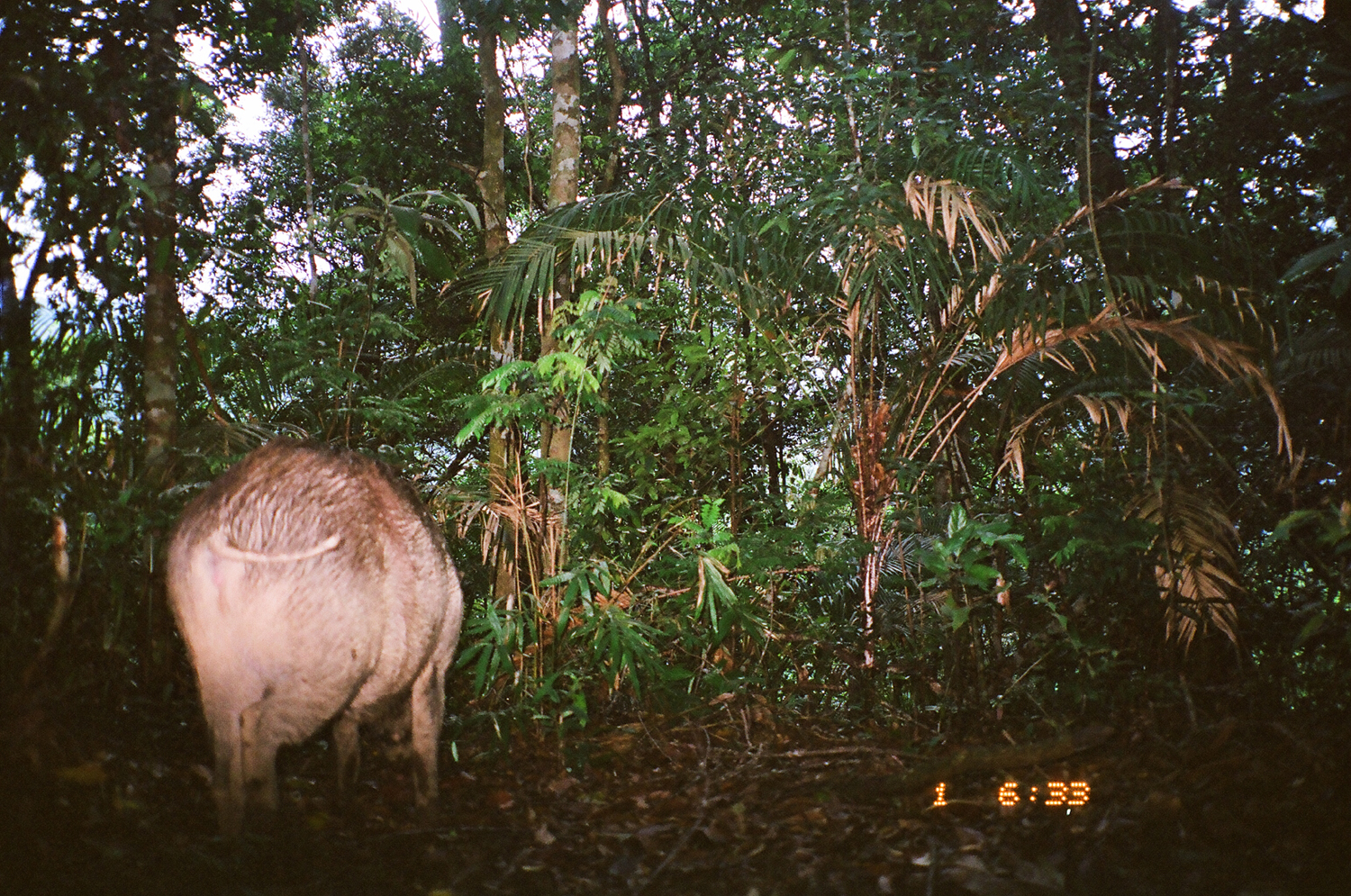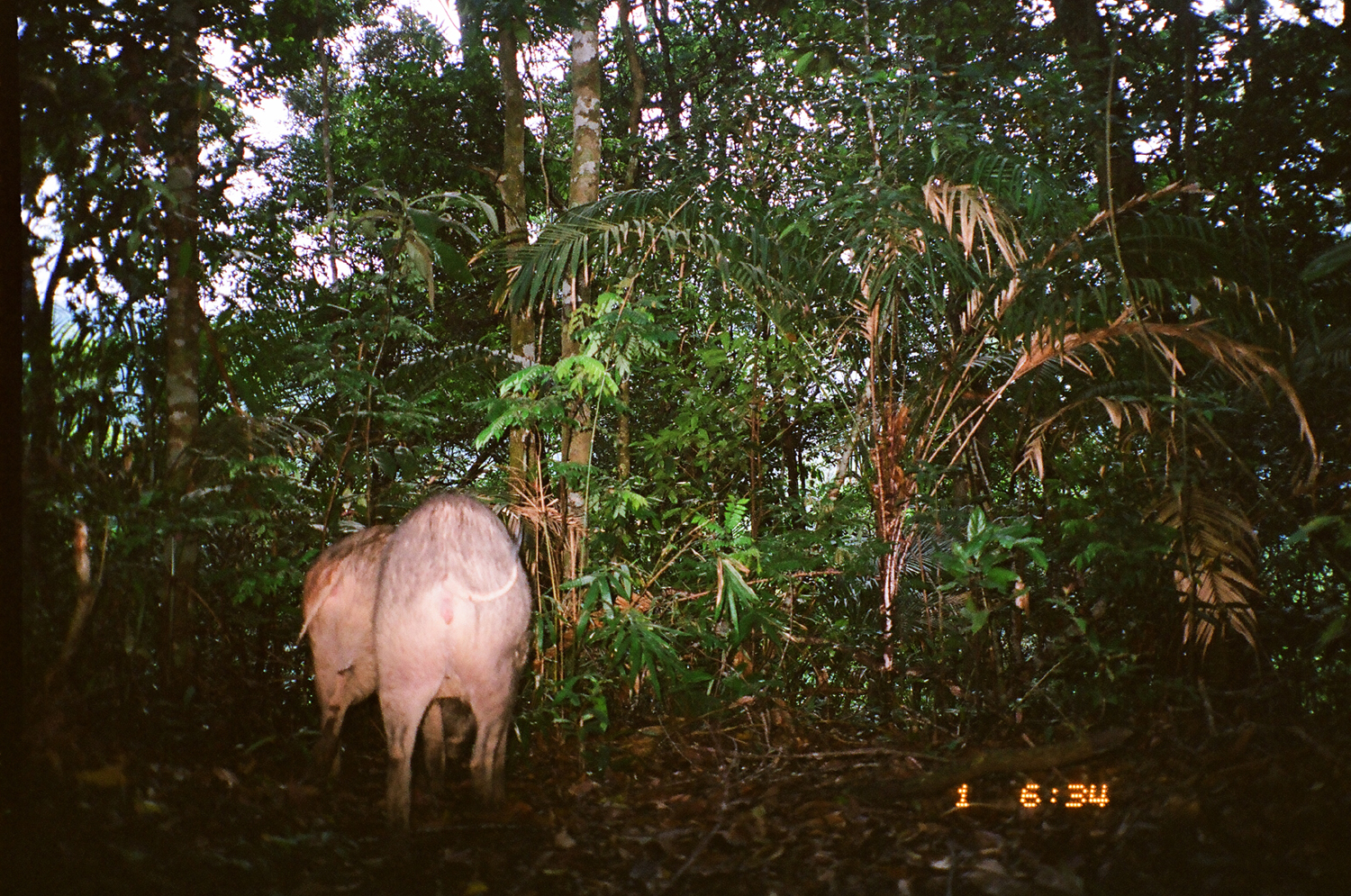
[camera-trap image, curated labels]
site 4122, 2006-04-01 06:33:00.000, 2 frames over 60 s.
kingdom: Animalia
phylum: Chordata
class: Mammalia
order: Artiodactyla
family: Suidae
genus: Sus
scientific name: Sus scrofa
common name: wild boar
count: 2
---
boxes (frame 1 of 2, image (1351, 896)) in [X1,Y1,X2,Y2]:
sus scrofa: [162,432,465,835]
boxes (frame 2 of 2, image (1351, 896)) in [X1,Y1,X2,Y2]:
sus scrofa: [369,490,535,837]; [294,522,406,779]